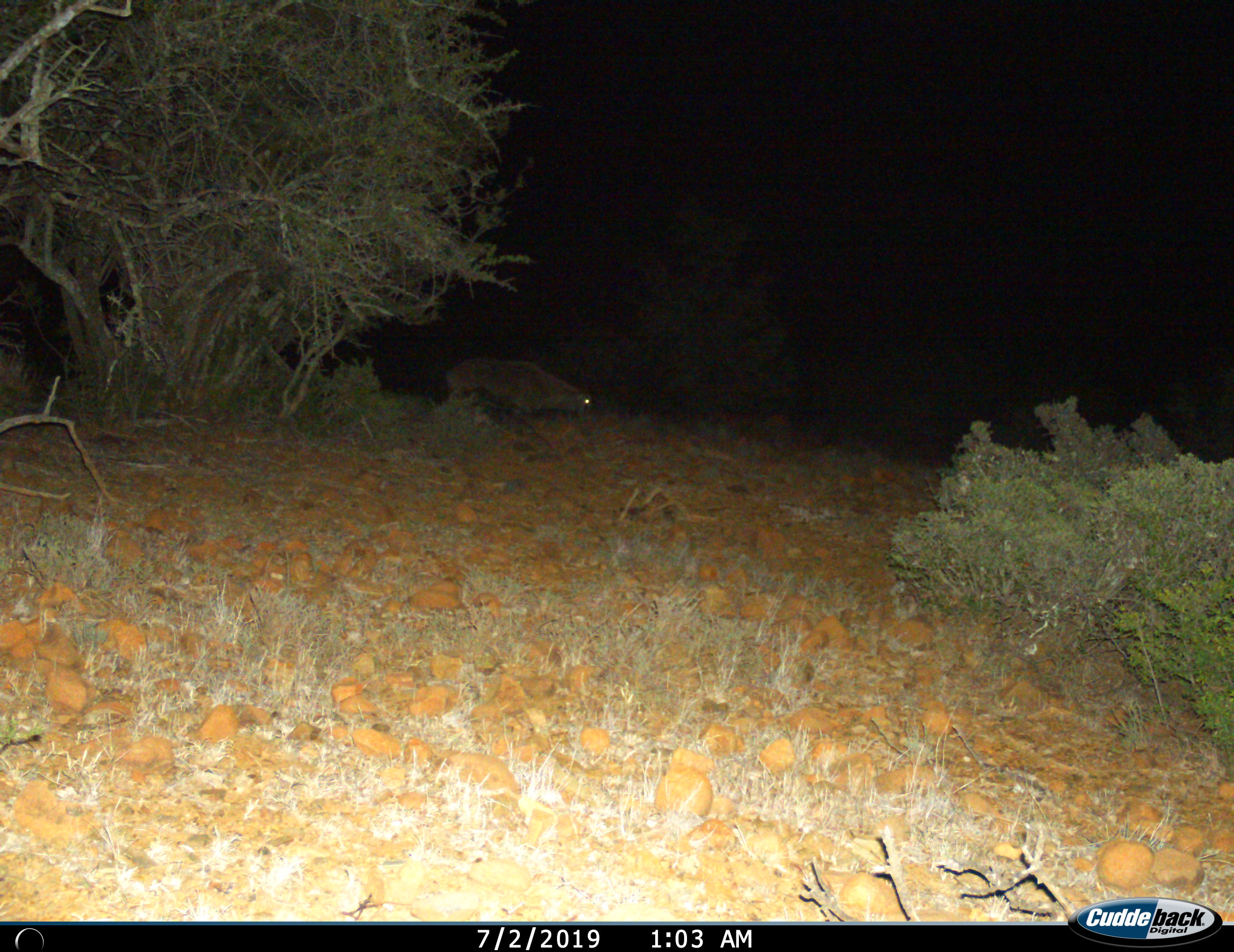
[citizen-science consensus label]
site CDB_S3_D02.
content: unidentified animal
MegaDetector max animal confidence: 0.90